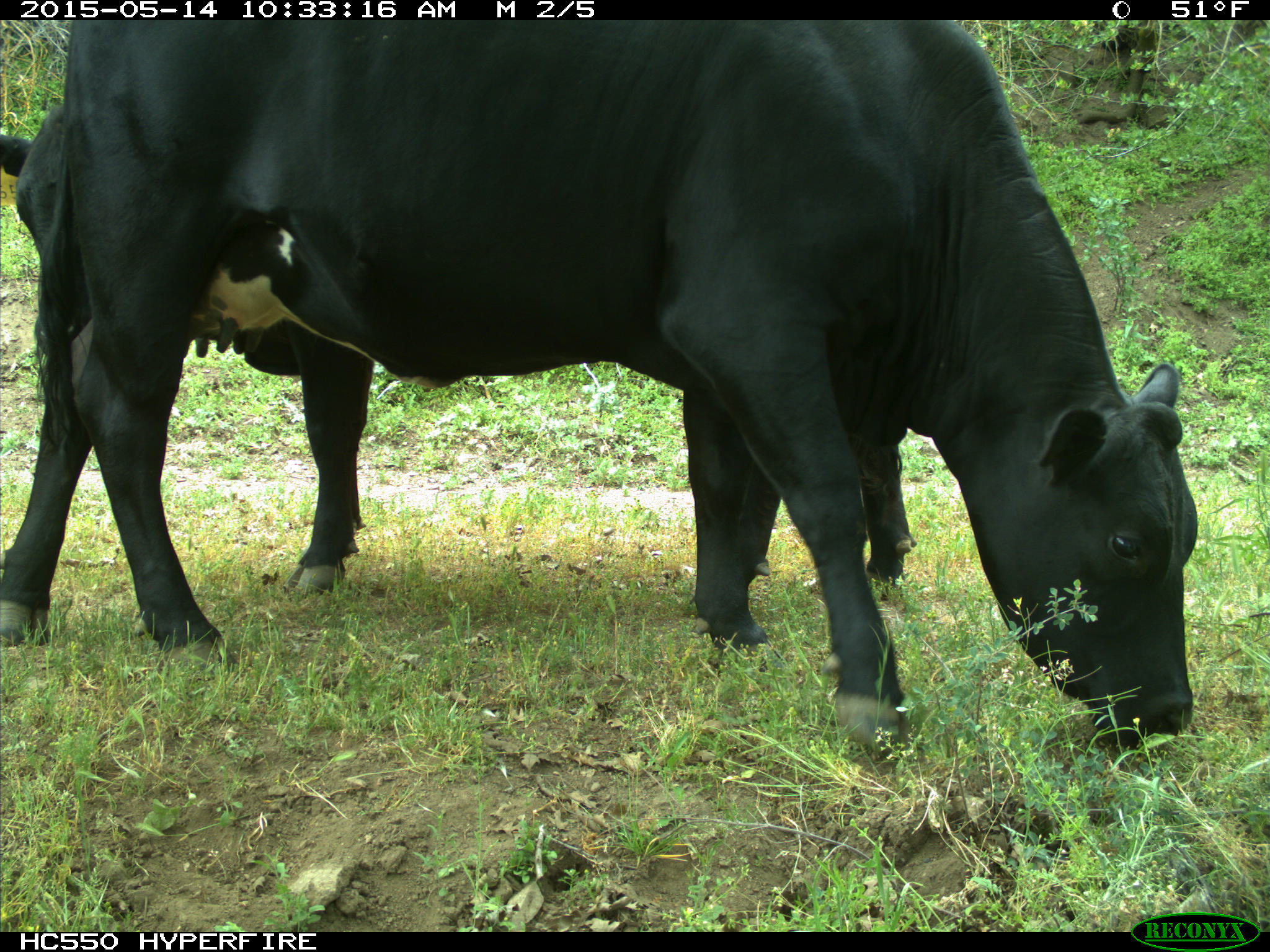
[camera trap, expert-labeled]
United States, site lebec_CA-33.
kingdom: Animalia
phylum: Chordata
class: Mammalia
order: Artiodactyla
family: Bovidae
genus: Bos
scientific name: Bos taurus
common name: domestic cow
Bos taurus (domestic cow).